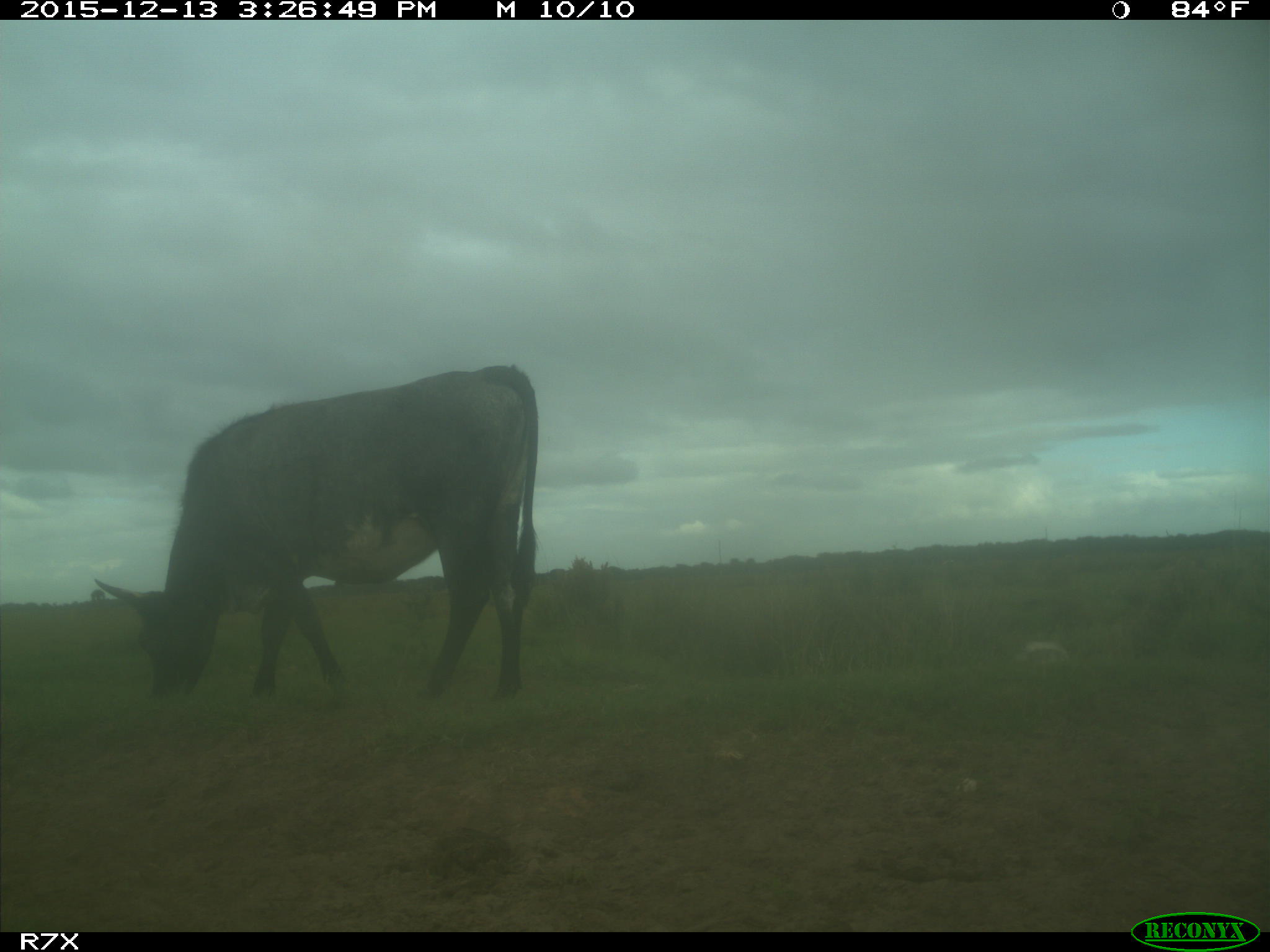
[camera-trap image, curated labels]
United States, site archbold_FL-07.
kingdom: Animalia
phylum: Chordata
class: Mammalia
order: Artiodactyla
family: Bovidae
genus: Bos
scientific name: Bos taurus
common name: domestic cow